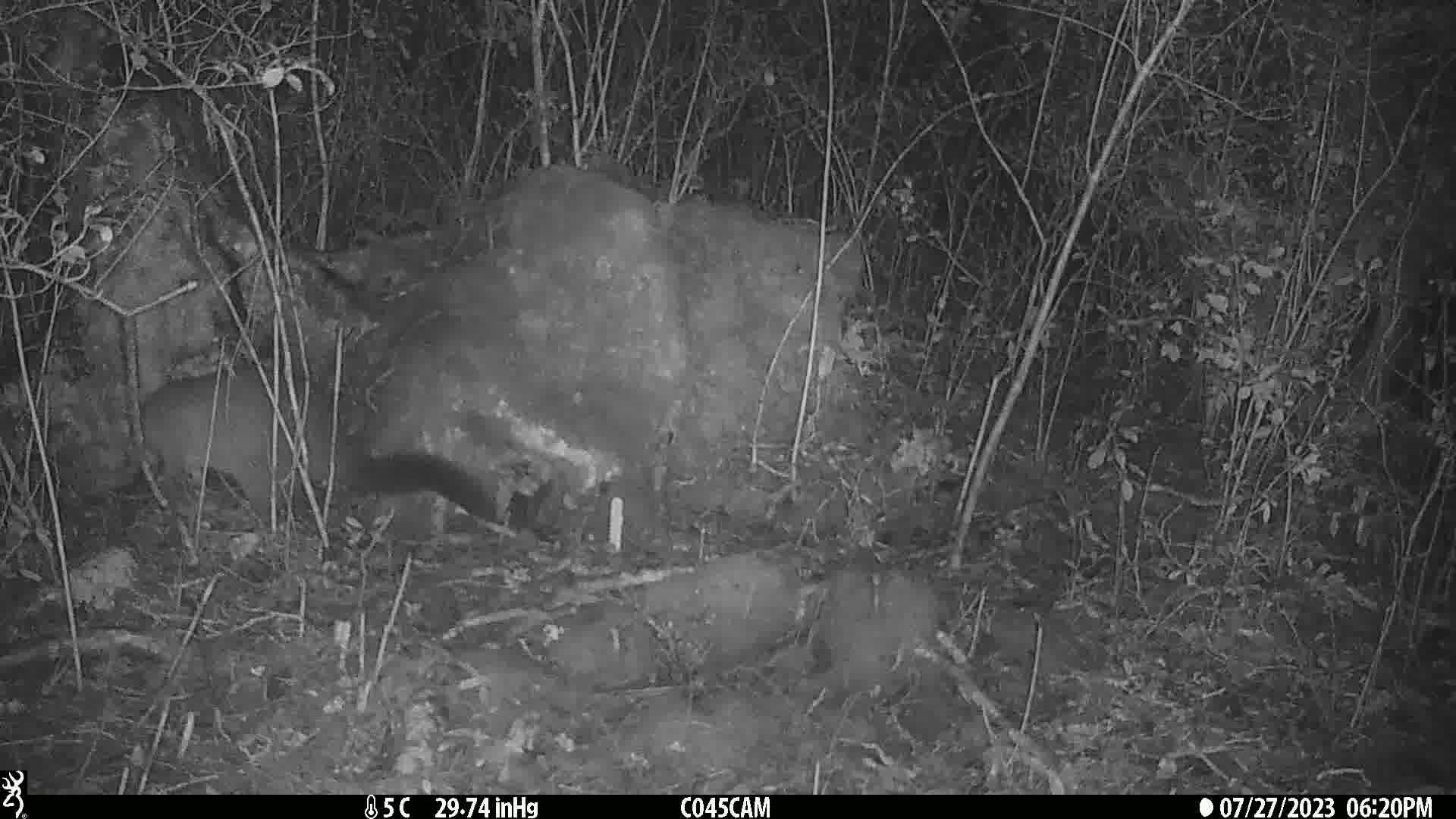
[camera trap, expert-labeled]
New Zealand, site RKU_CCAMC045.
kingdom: Animalia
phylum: Chordata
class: Mammalia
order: Diprotodontia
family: Phalangeridae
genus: Trichosurus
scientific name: Trichosurus vulpecula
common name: common brushtail possum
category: possum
Possum (common brushtail possum) (Trichosurus vulpecula).